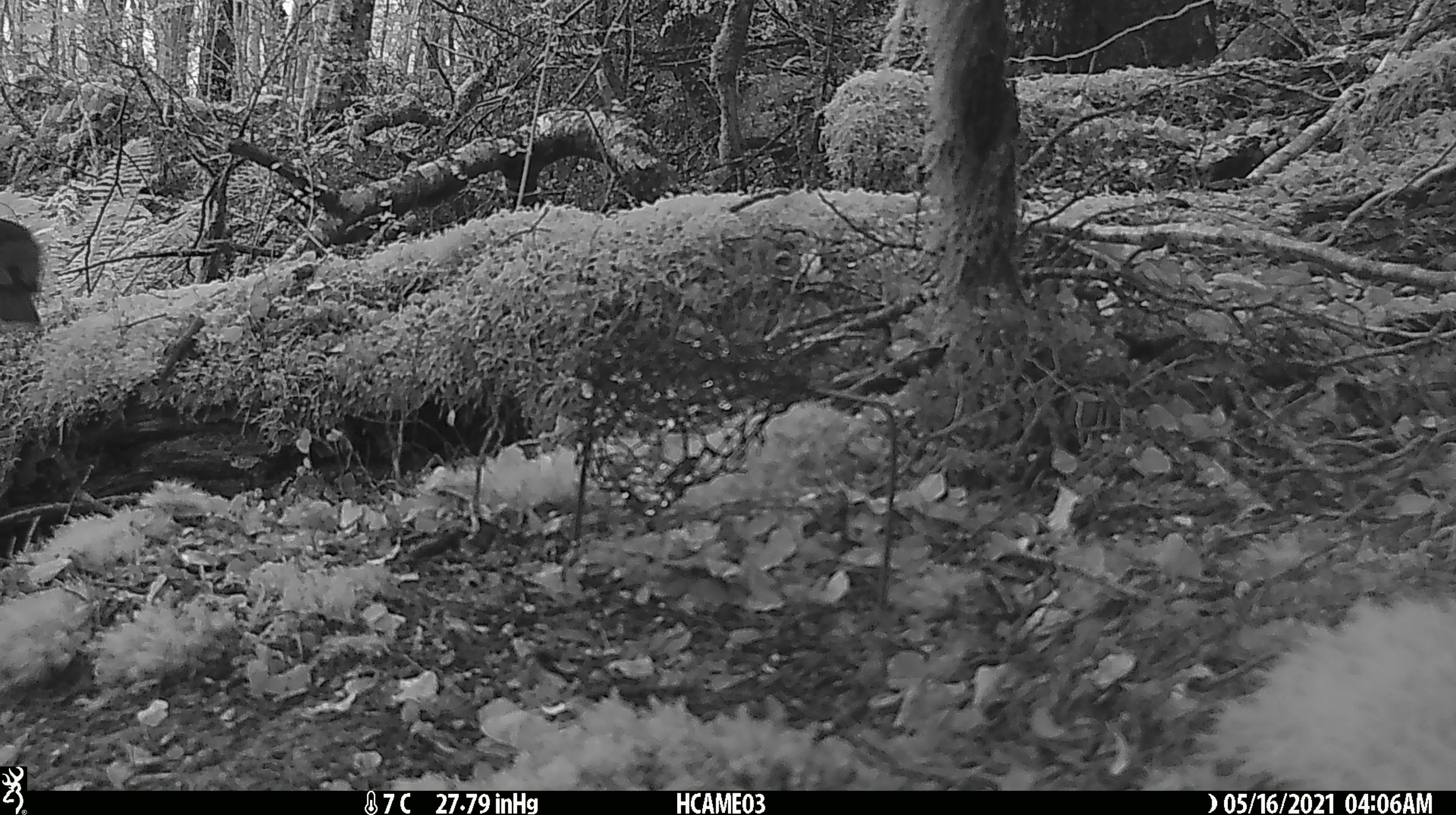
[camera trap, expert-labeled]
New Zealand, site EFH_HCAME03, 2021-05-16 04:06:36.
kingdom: Animalia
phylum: Chordata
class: Aves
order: Passeriformes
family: Turdidae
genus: Turdus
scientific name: Turdus merula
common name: eurasian blackbird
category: blackbird